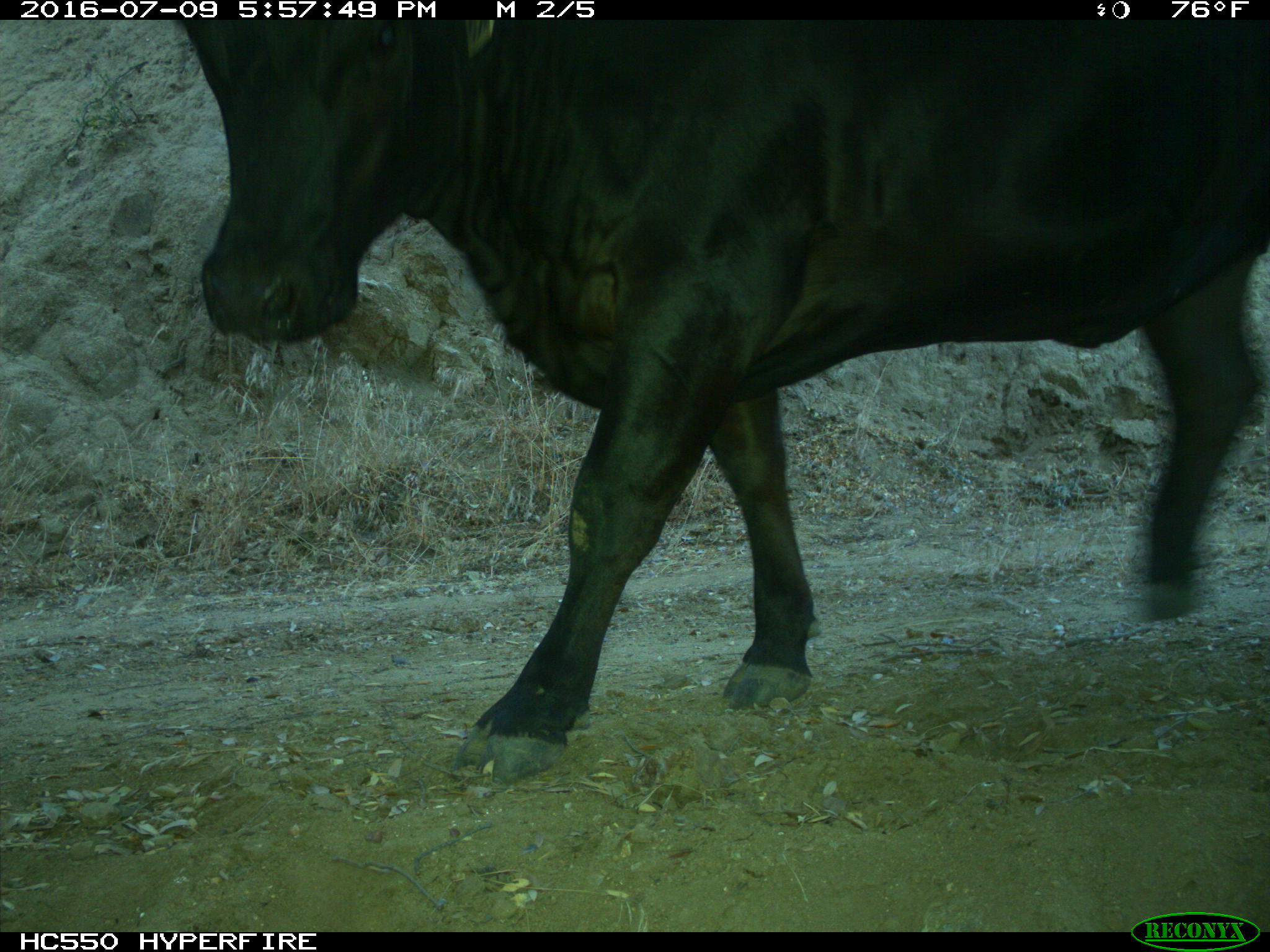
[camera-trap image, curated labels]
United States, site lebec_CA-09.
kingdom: Animalia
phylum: Chordata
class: Mammalia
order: Artiodactyla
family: Bovidae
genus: Bos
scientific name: Bos taurus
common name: domestic cow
Bos taurus (domestic cow).